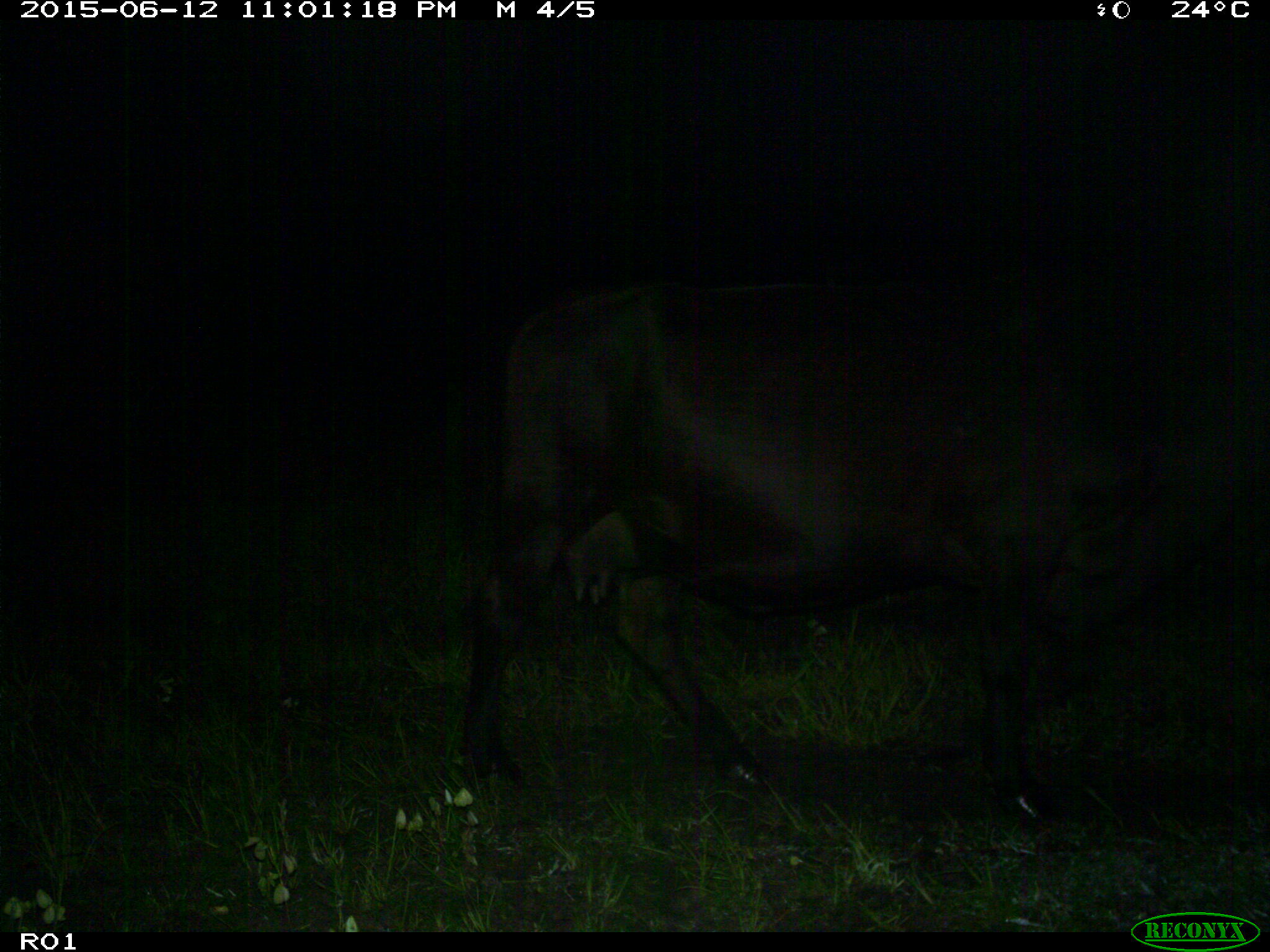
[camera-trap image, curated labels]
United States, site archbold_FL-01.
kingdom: Animalia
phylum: Chordata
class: Mammalia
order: Artiodactyla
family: Bovidae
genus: Bos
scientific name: Bos taurus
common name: domestic cow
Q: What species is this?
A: Bos taurus (domestic cow).